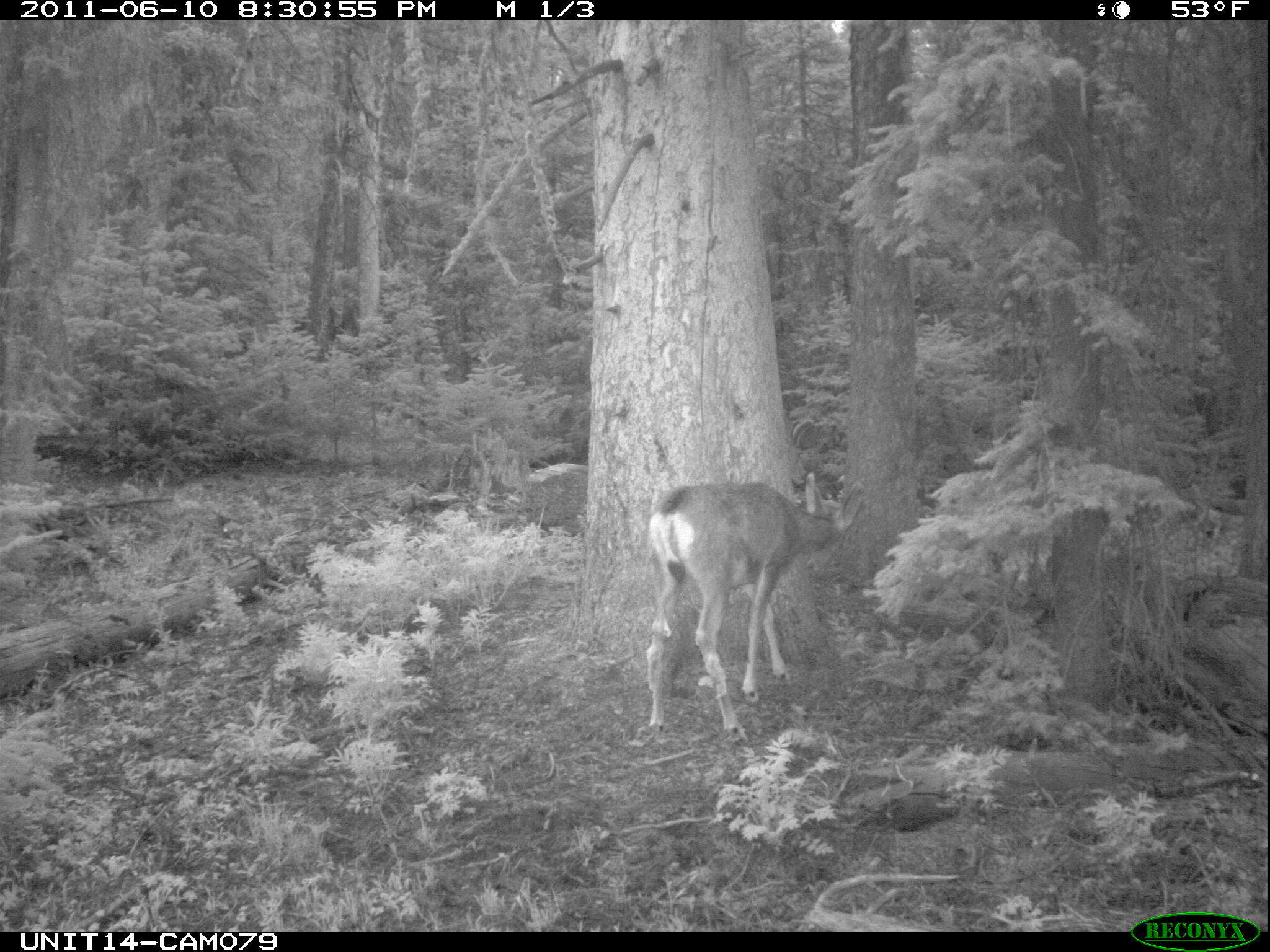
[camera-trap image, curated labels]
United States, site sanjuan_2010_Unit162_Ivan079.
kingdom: Animalia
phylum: Chordata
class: Mammalia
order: Artiodactyla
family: Cervidae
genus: Odocoileus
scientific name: Odocoileus hemionus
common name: mule deer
Odocoileus hemionus (mule deer).